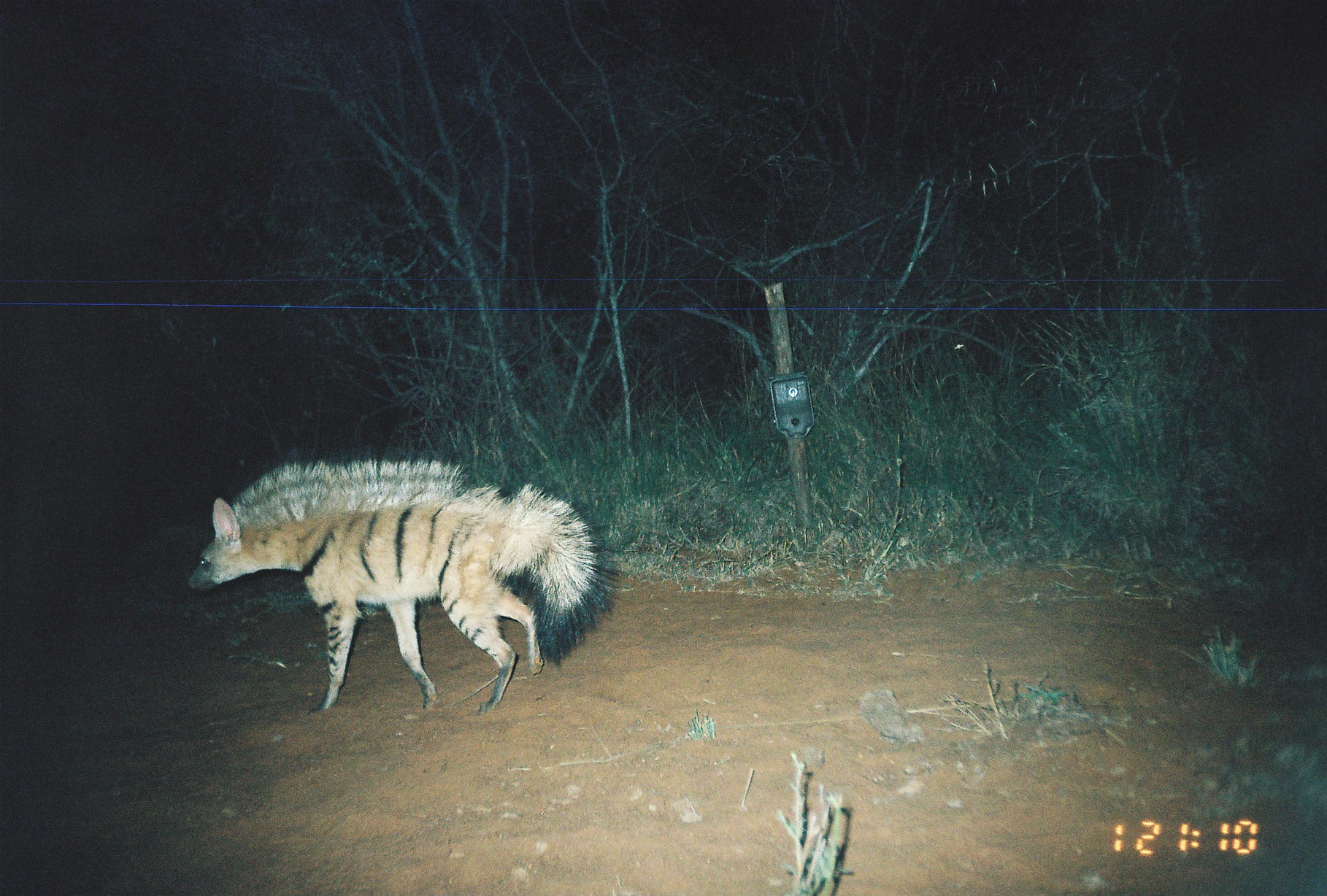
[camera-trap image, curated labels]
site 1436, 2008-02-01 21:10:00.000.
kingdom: Animalia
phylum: Chordata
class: Mammalia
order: Carnivora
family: Hyaenidae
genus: Proteles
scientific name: Proteles cristatus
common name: aardwolf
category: proteles cristata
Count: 1.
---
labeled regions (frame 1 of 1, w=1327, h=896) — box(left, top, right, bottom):
proteles cristata: box(186, 459, 616, 713)